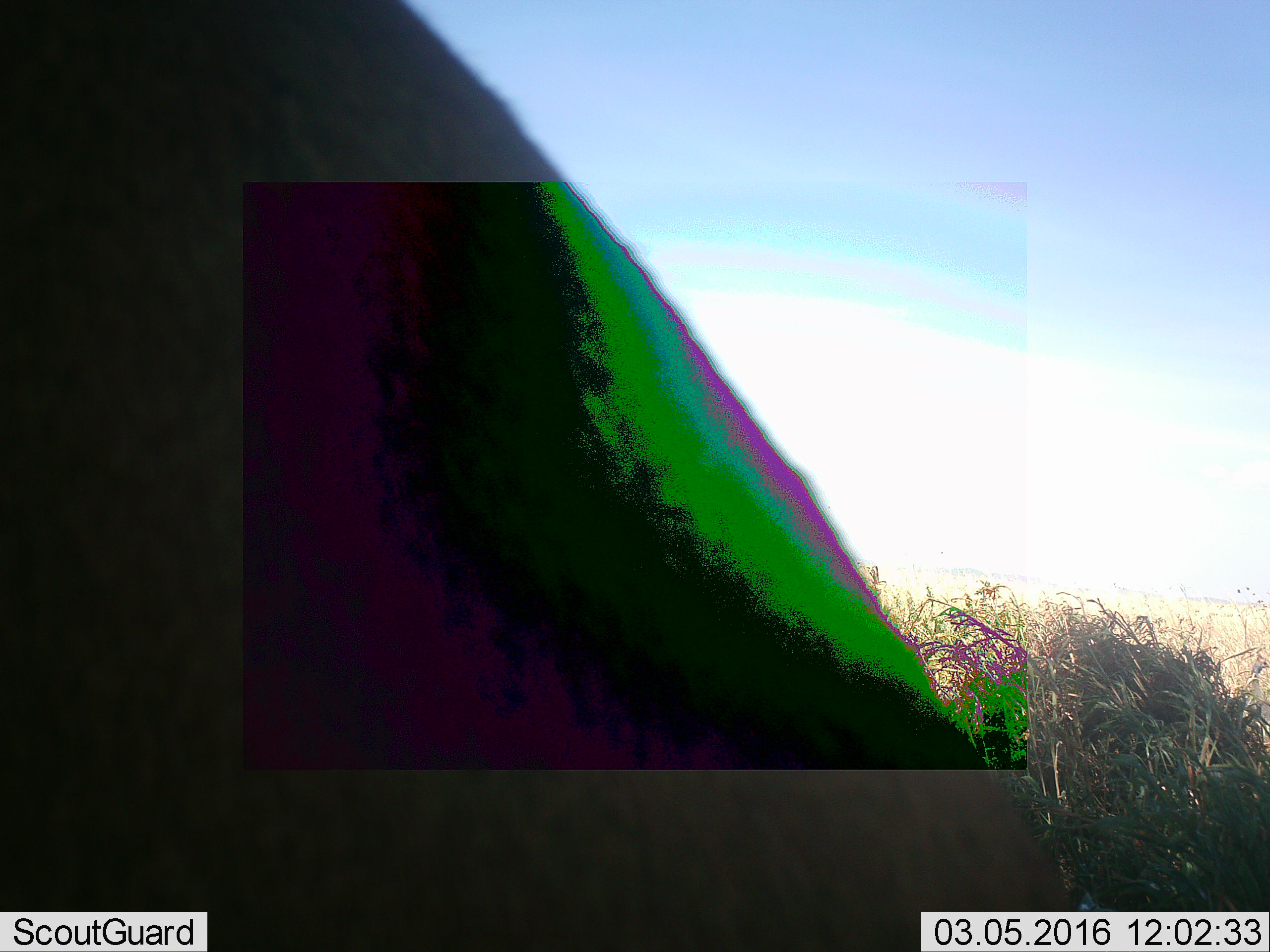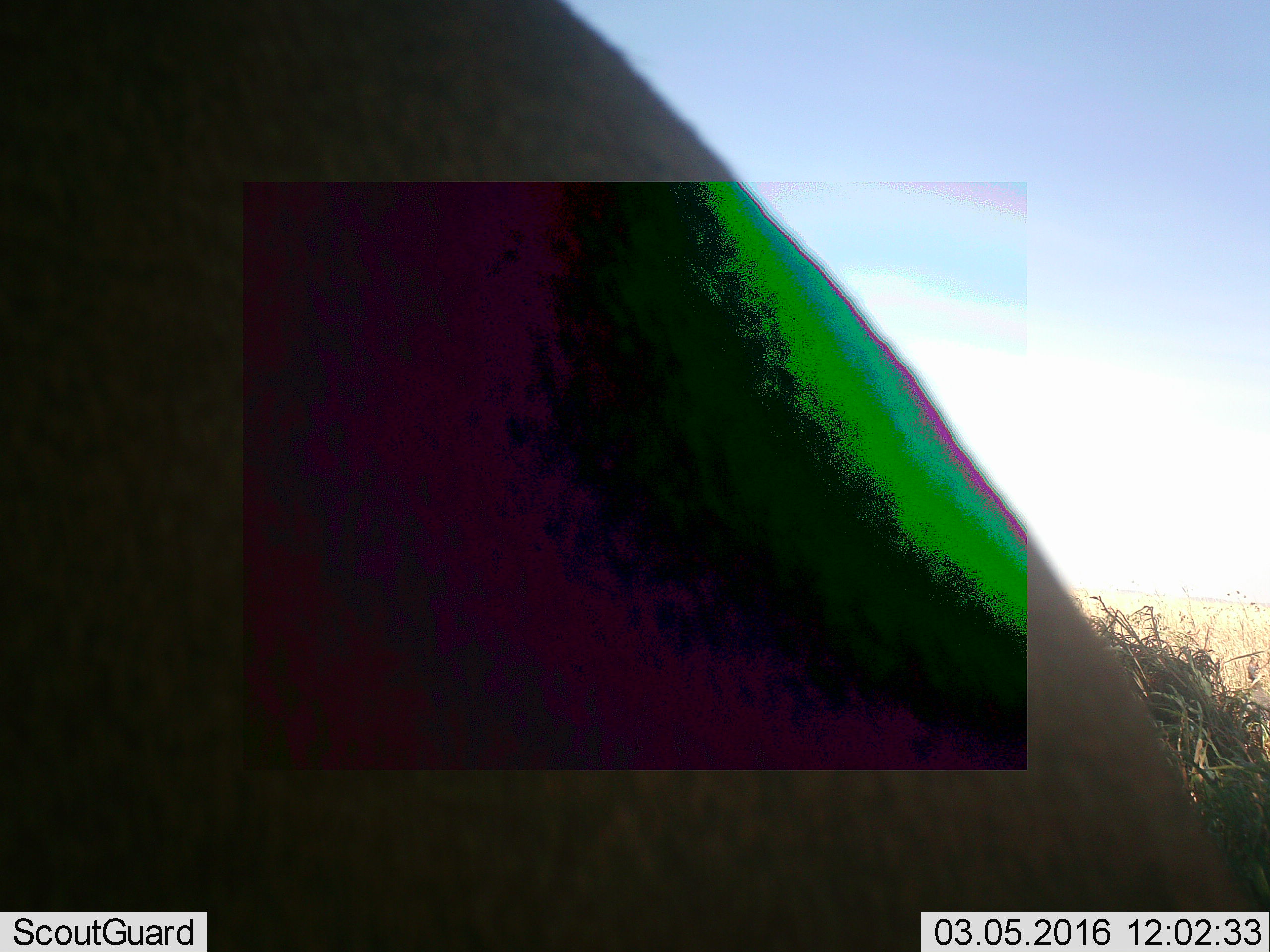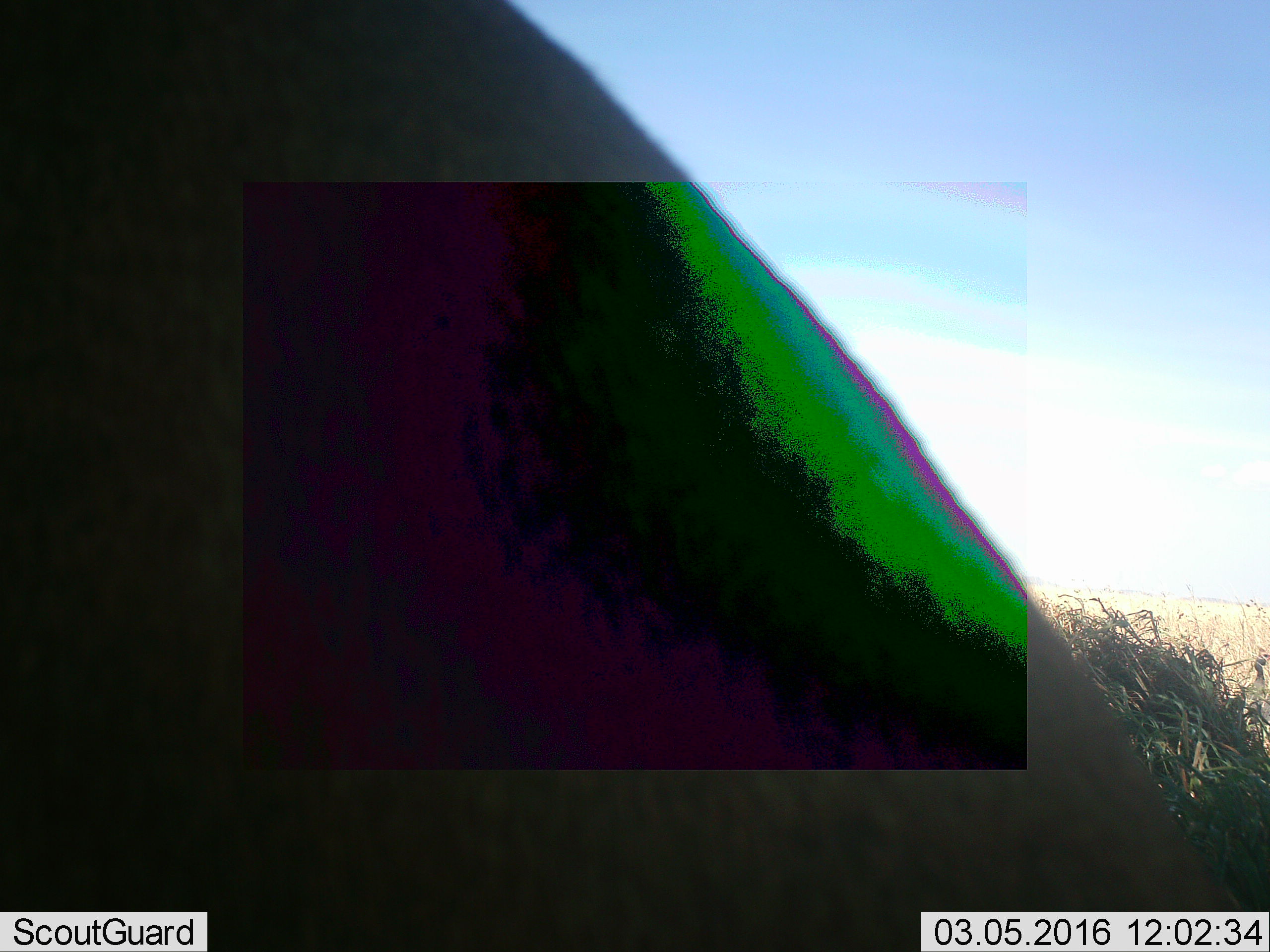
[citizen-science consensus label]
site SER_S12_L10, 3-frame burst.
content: unidentified animal